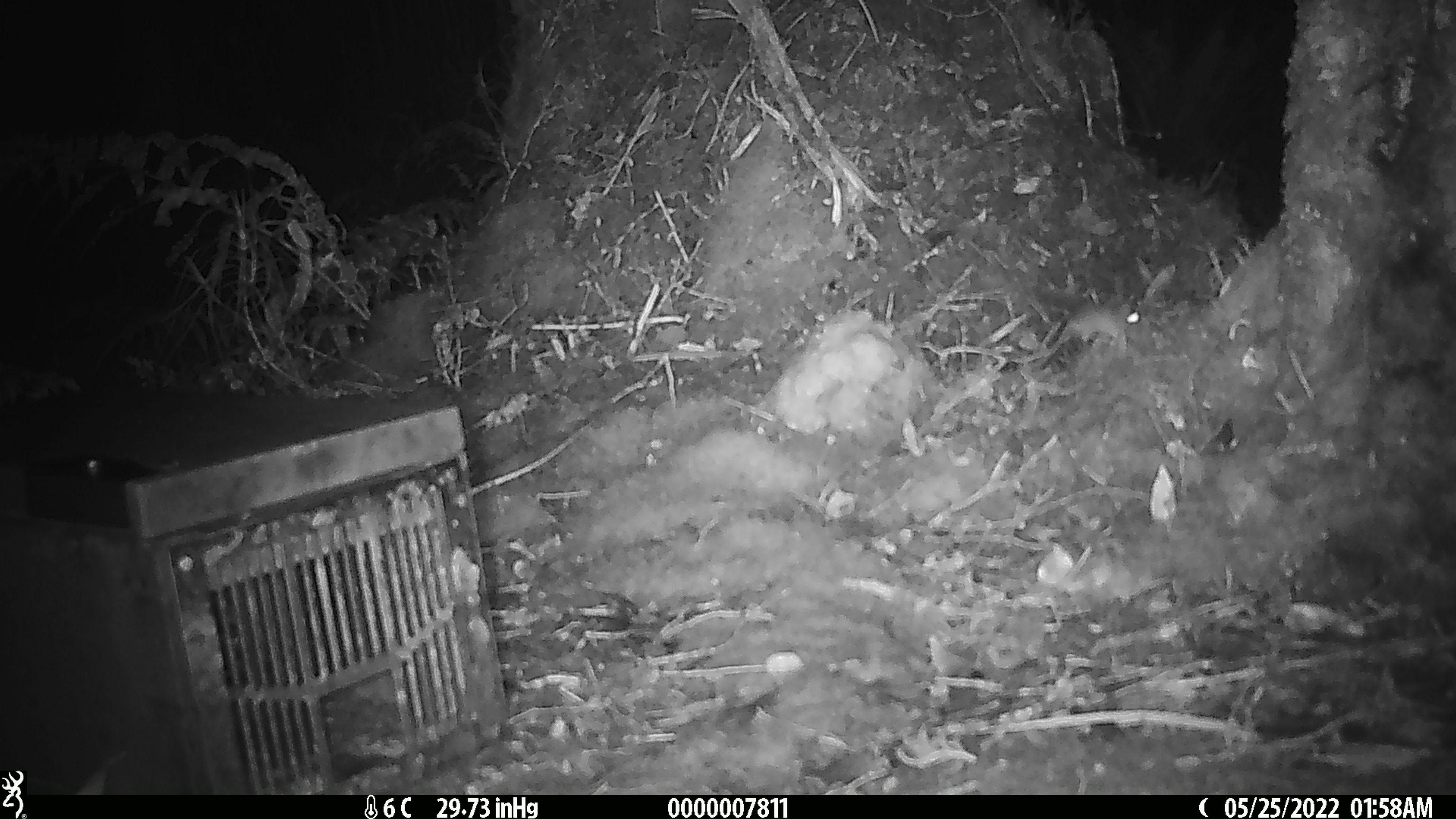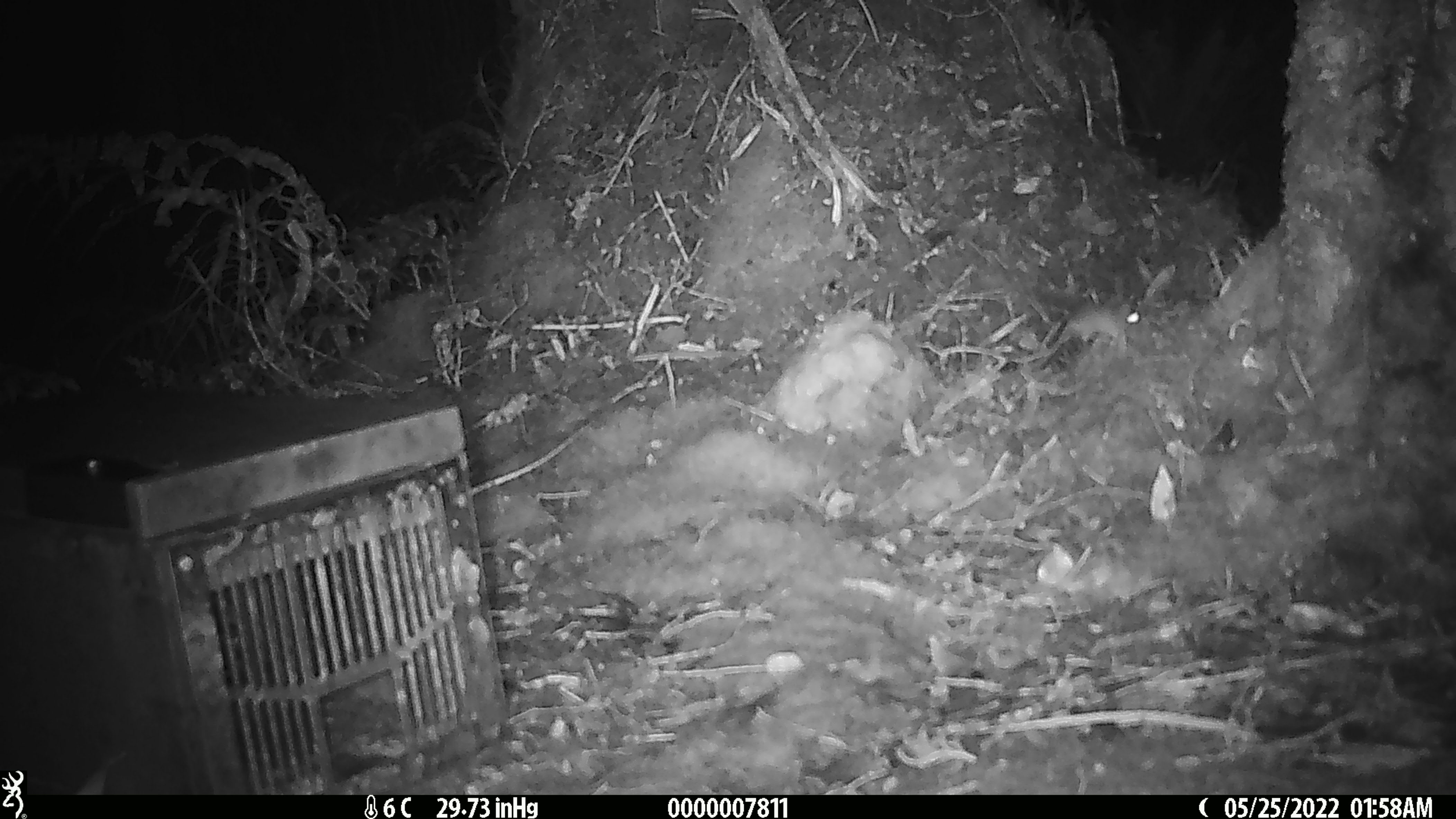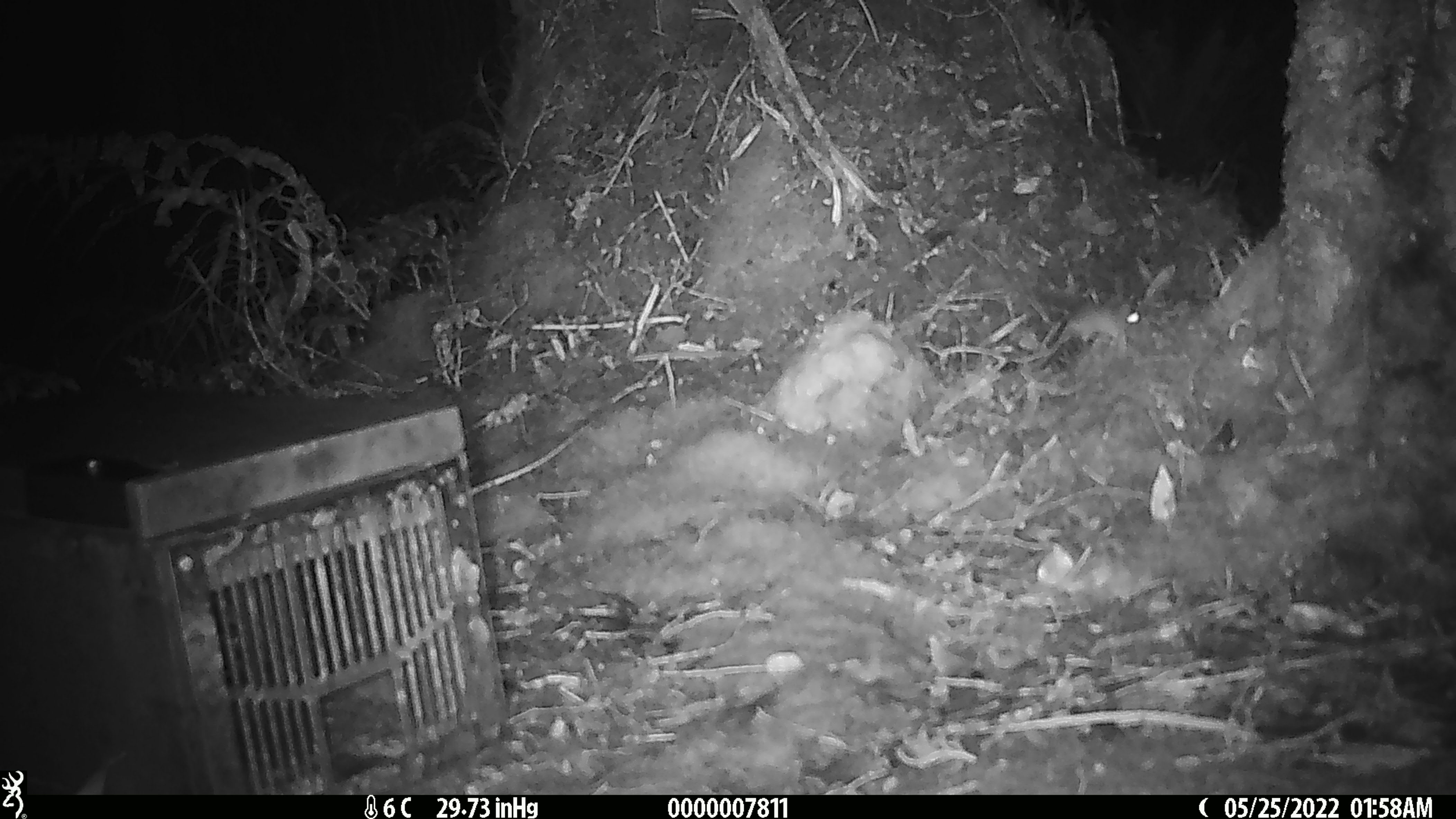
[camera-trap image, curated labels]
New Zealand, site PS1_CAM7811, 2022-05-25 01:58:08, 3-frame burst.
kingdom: Animalia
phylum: Chordata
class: Mammalia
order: Rodentia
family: Muridae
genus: Mus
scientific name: Mus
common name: mouse